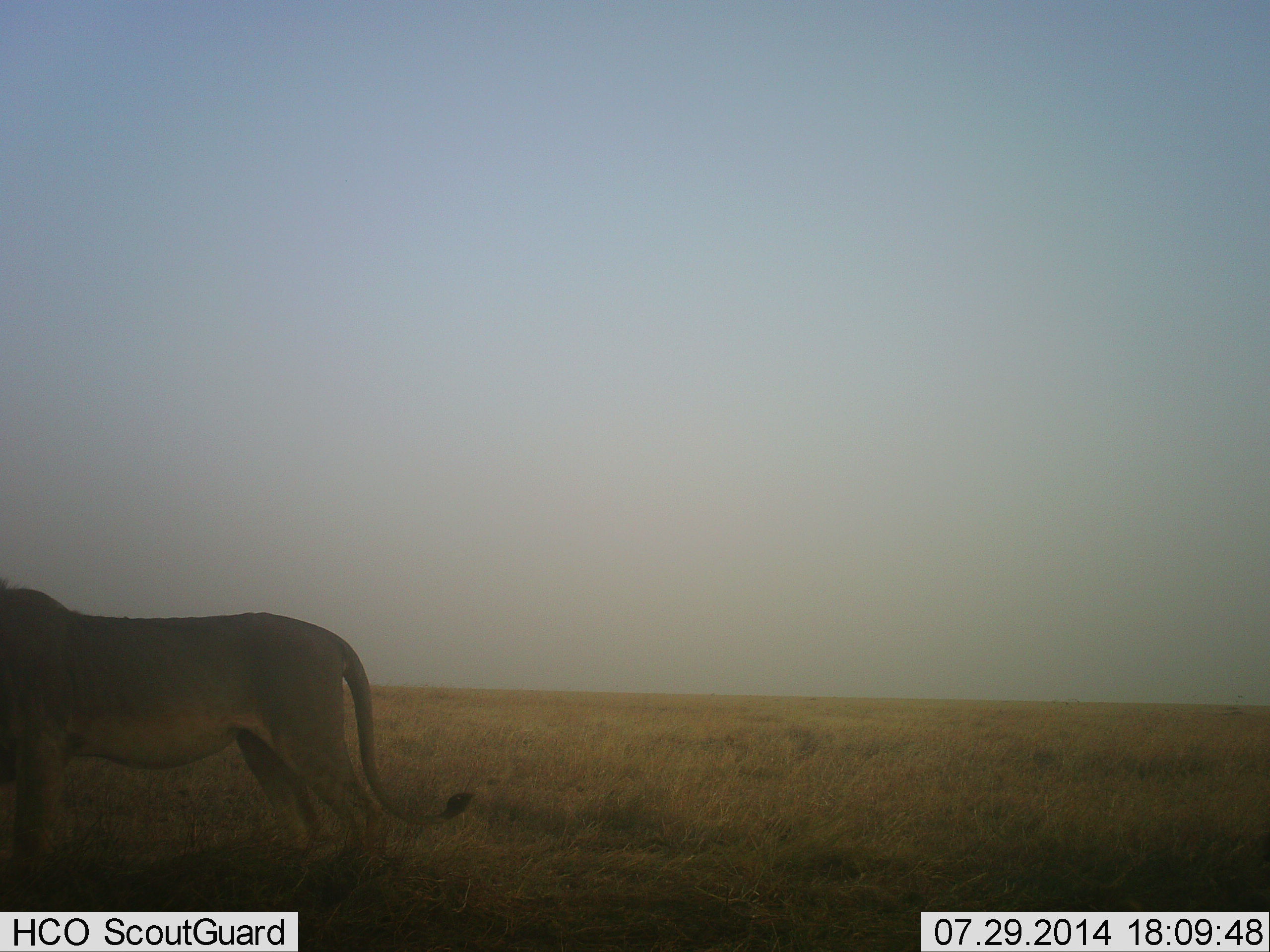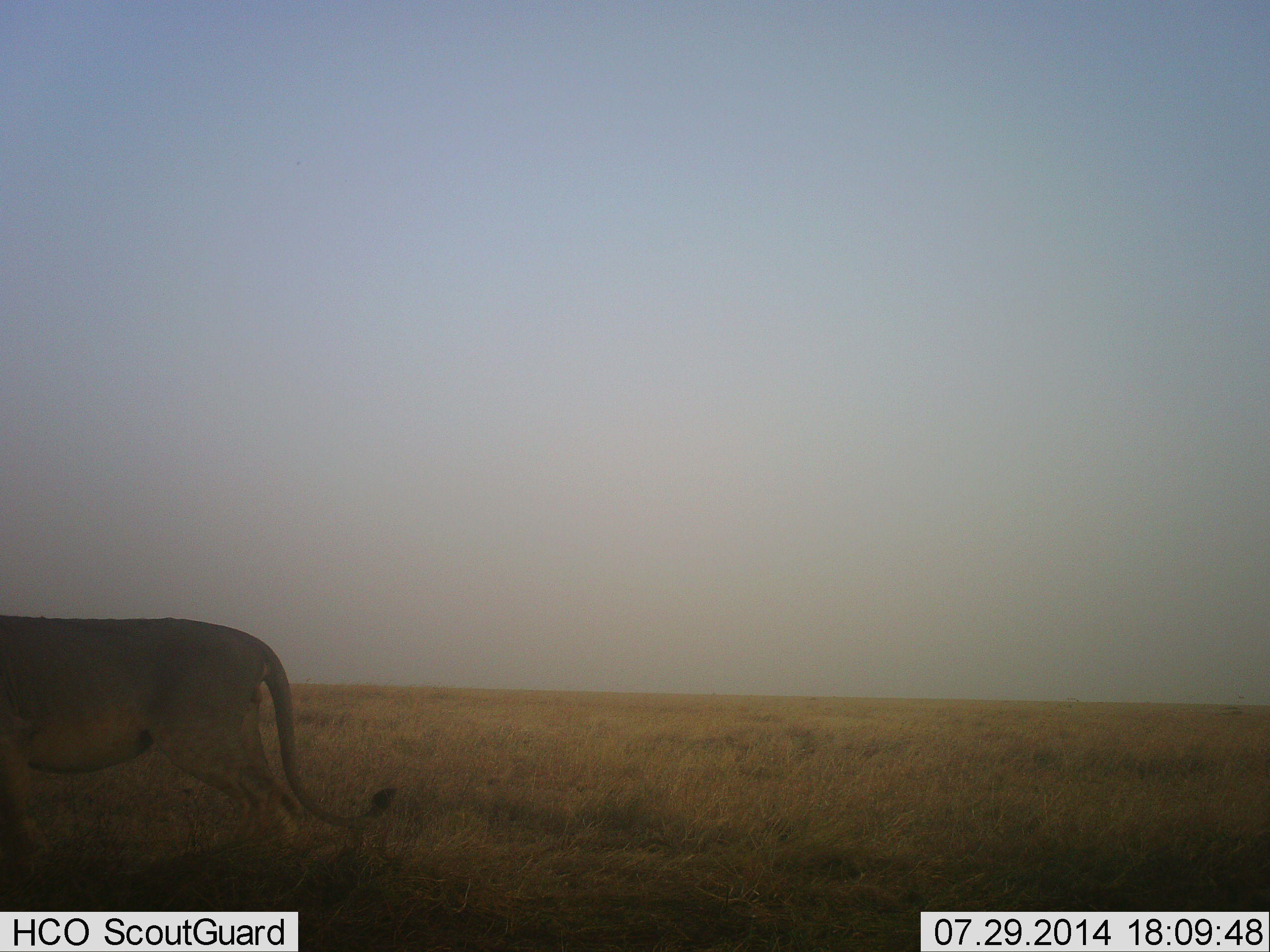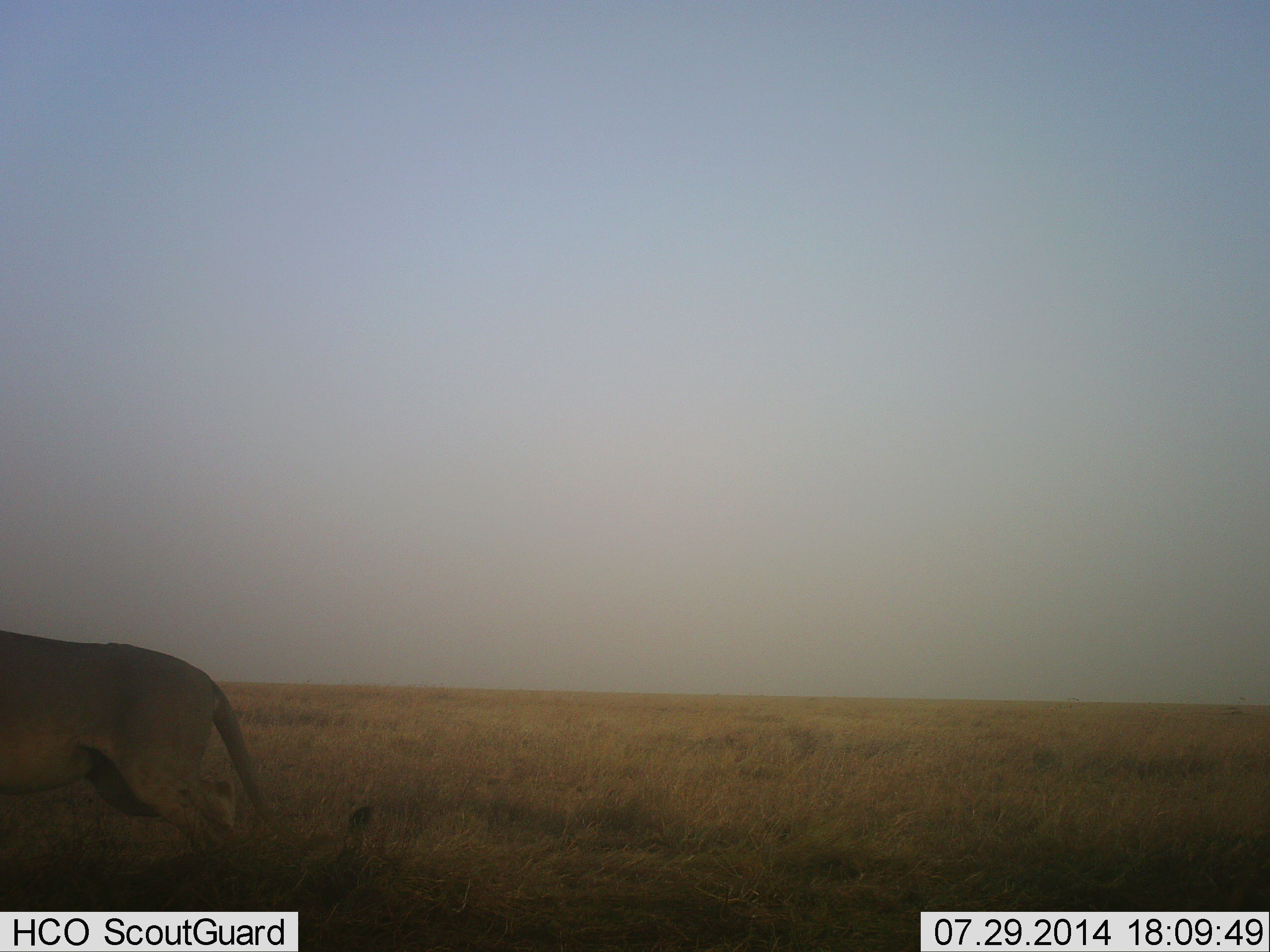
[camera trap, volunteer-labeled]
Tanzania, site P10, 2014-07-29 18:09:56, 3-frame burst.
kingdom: Animalia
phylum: Chordata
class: Mammalia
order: Carnivora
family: Felidae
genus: Panthera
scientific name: Panthera leo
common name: lion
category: lionfemale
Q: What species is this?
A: Lionfemale (lion) (Panthera leo).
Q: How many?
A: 1.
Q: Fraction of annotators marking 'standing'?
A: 0%.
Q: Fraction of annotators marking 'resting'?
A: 0%.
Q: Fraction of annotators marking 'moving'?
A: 100%.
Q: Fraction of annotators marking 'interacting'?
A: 0%.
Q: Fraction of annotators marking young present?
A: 0%.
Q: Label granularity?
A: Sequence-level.